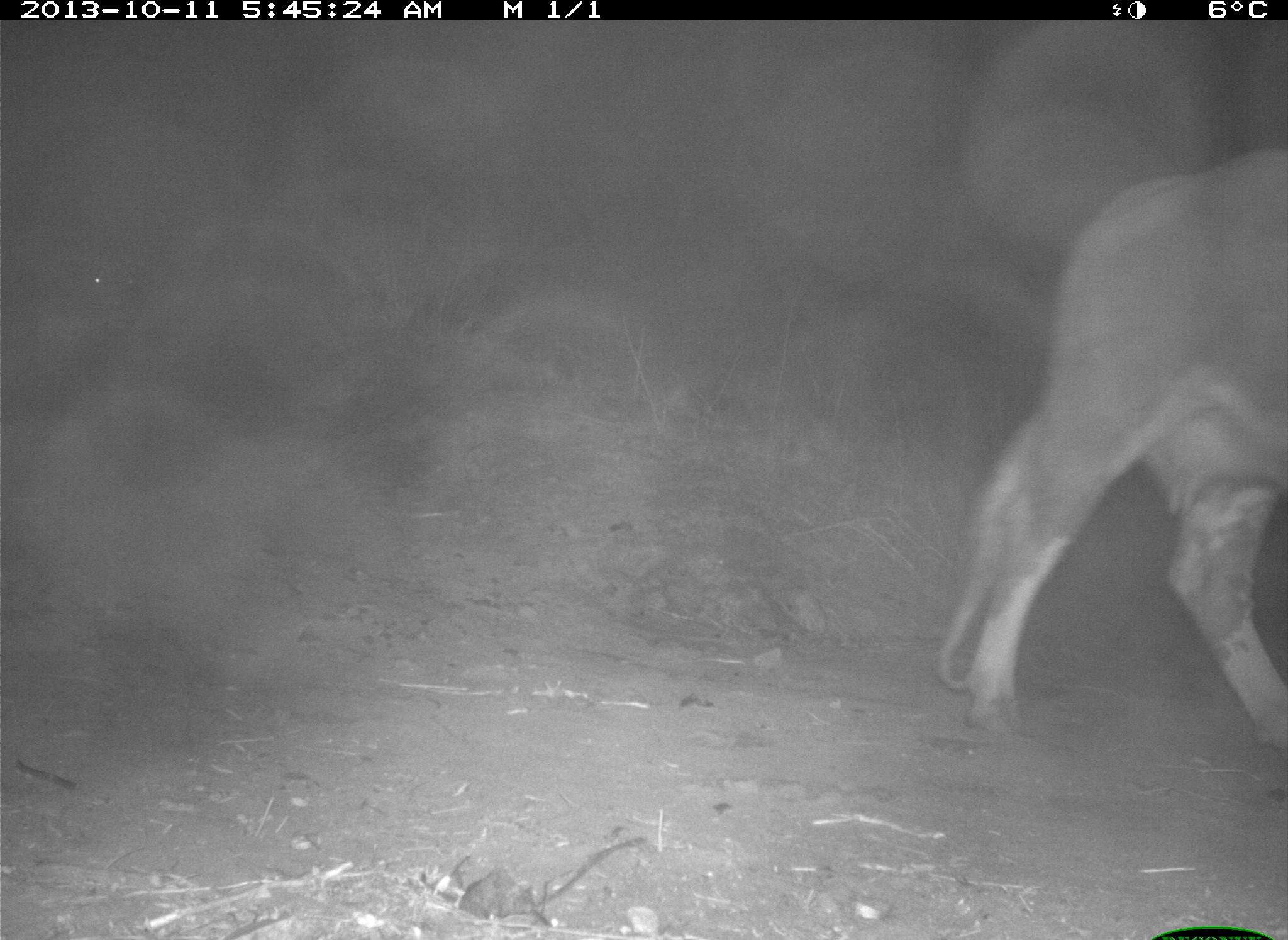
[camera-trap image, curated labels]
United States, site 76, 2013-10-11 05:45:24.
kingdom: Animalia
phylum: Chordata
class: Mammalia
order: Artiodactyla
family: Bovidae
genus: Bos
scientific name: Bos taurus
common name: cow